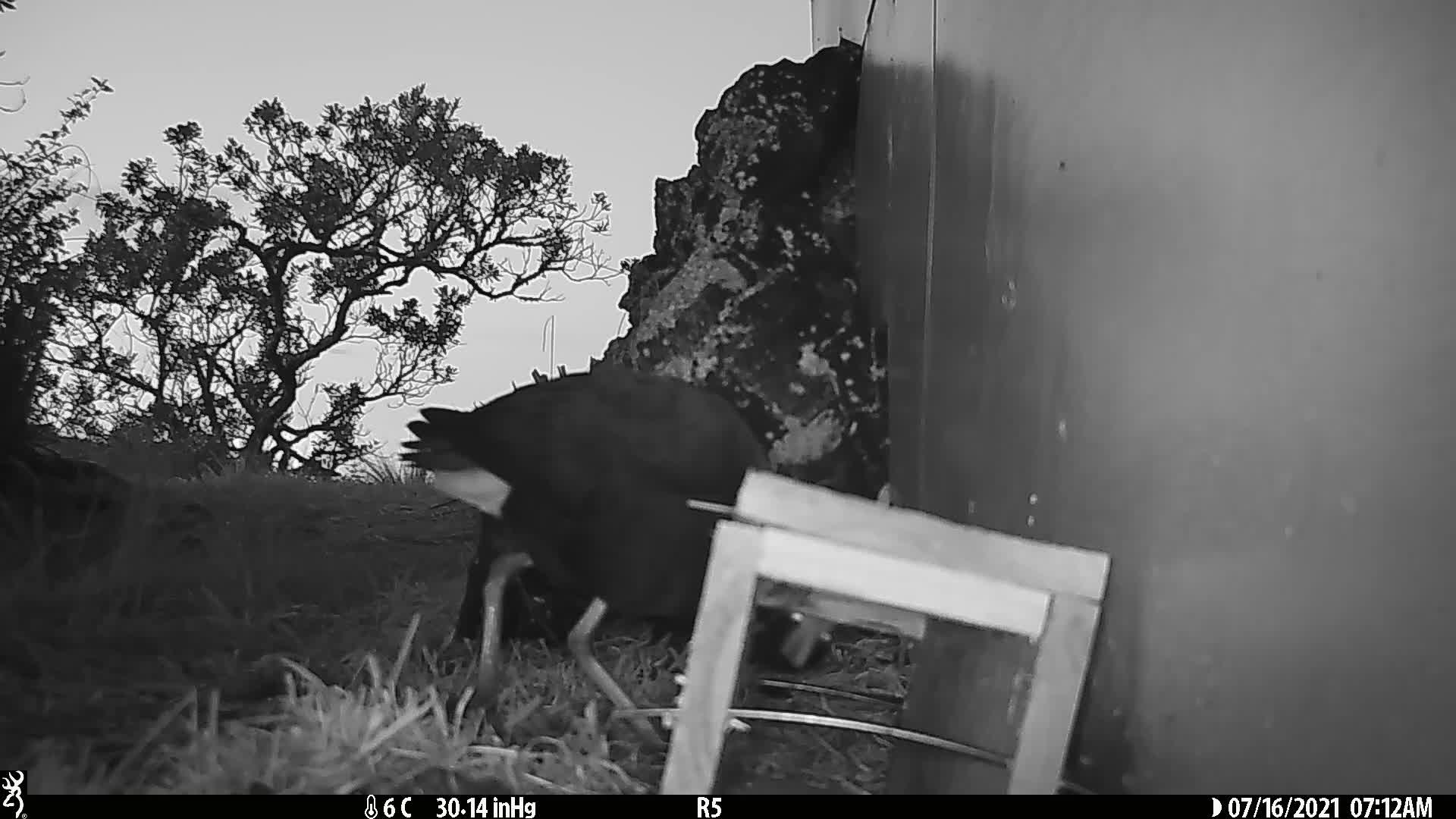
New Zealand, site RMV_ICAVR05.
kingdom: Animalia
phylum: Chordata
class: Aves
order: Gruiformes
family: Rallidae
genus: Porphyrio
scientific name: Porphyrio melanotus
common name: australasian swamphen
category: pukeko